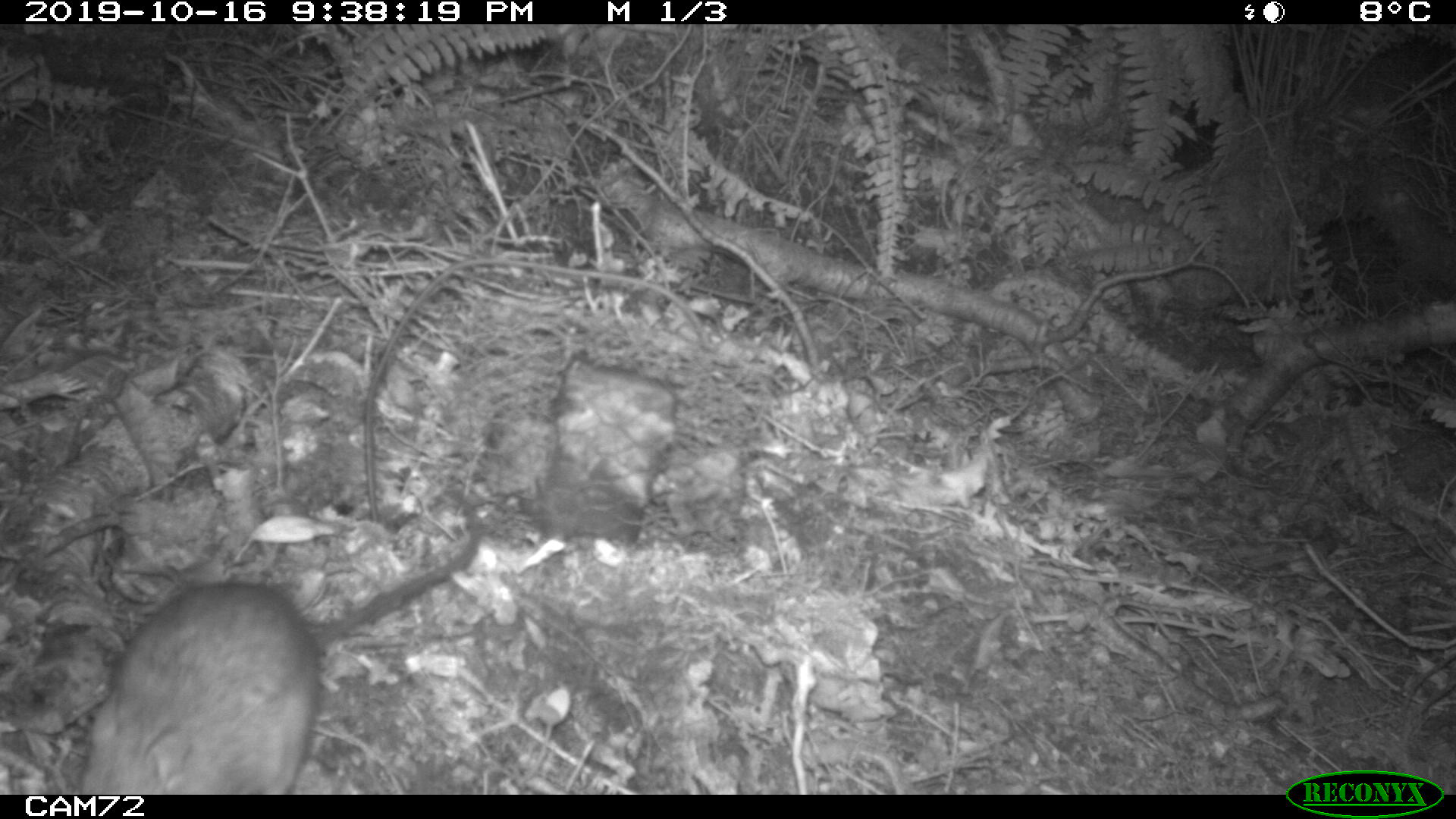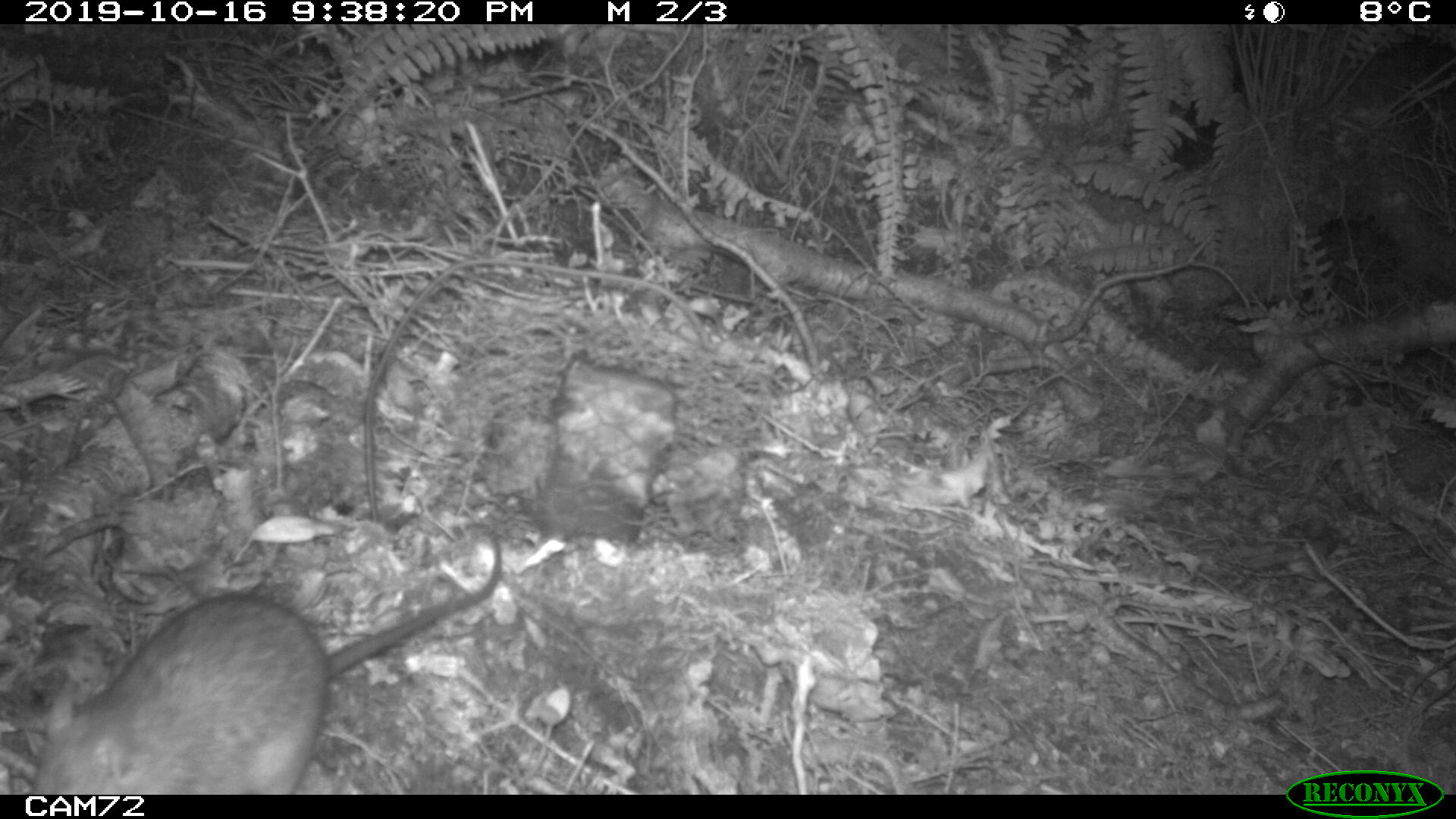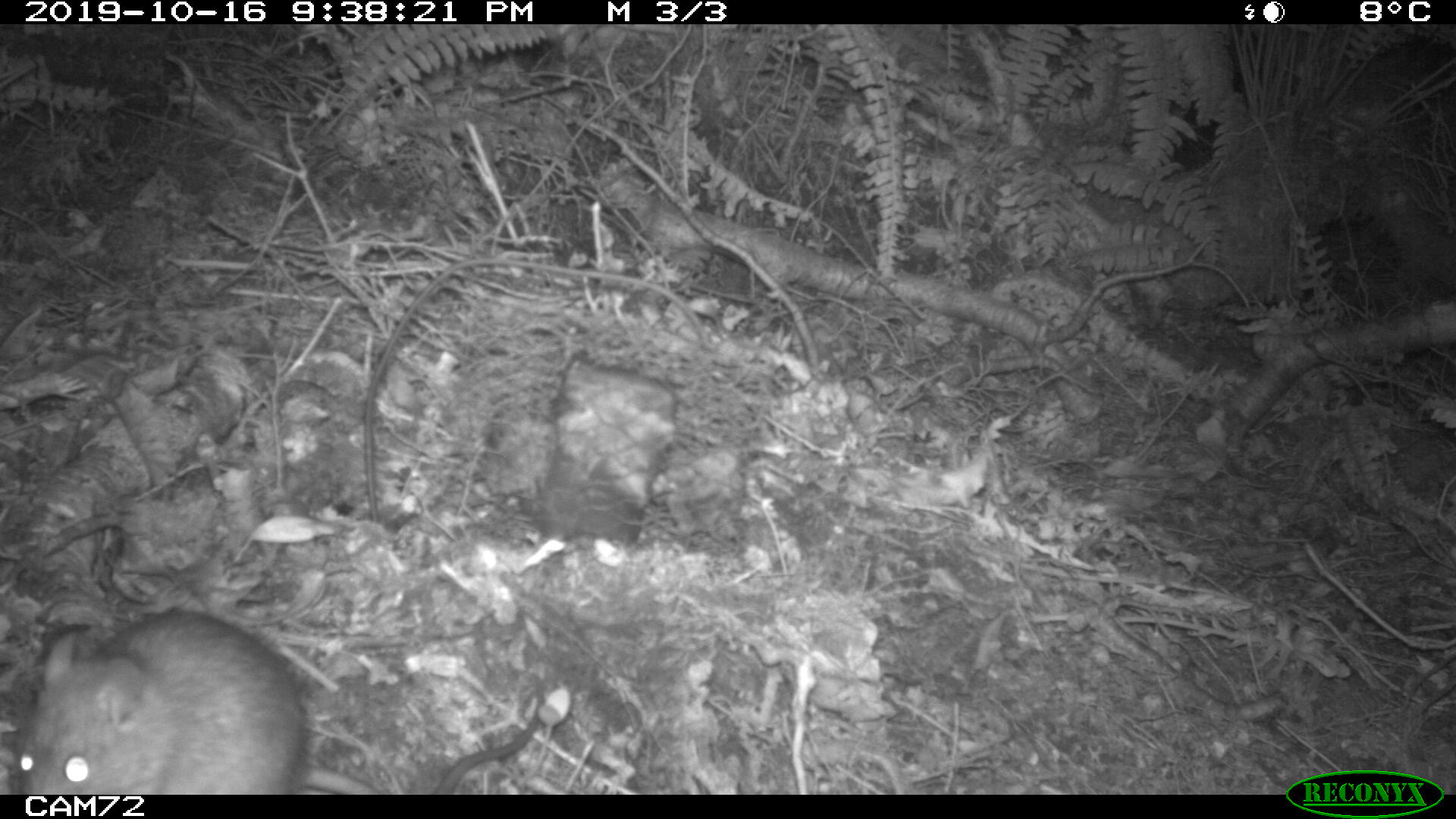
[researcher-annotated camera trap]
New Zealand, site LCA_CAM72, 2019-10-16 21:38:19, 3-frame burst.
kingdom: Animalia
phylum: Chordata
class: Mammalia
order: Rodentia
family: Muridae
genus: Rattus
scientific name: Rattus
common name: rat